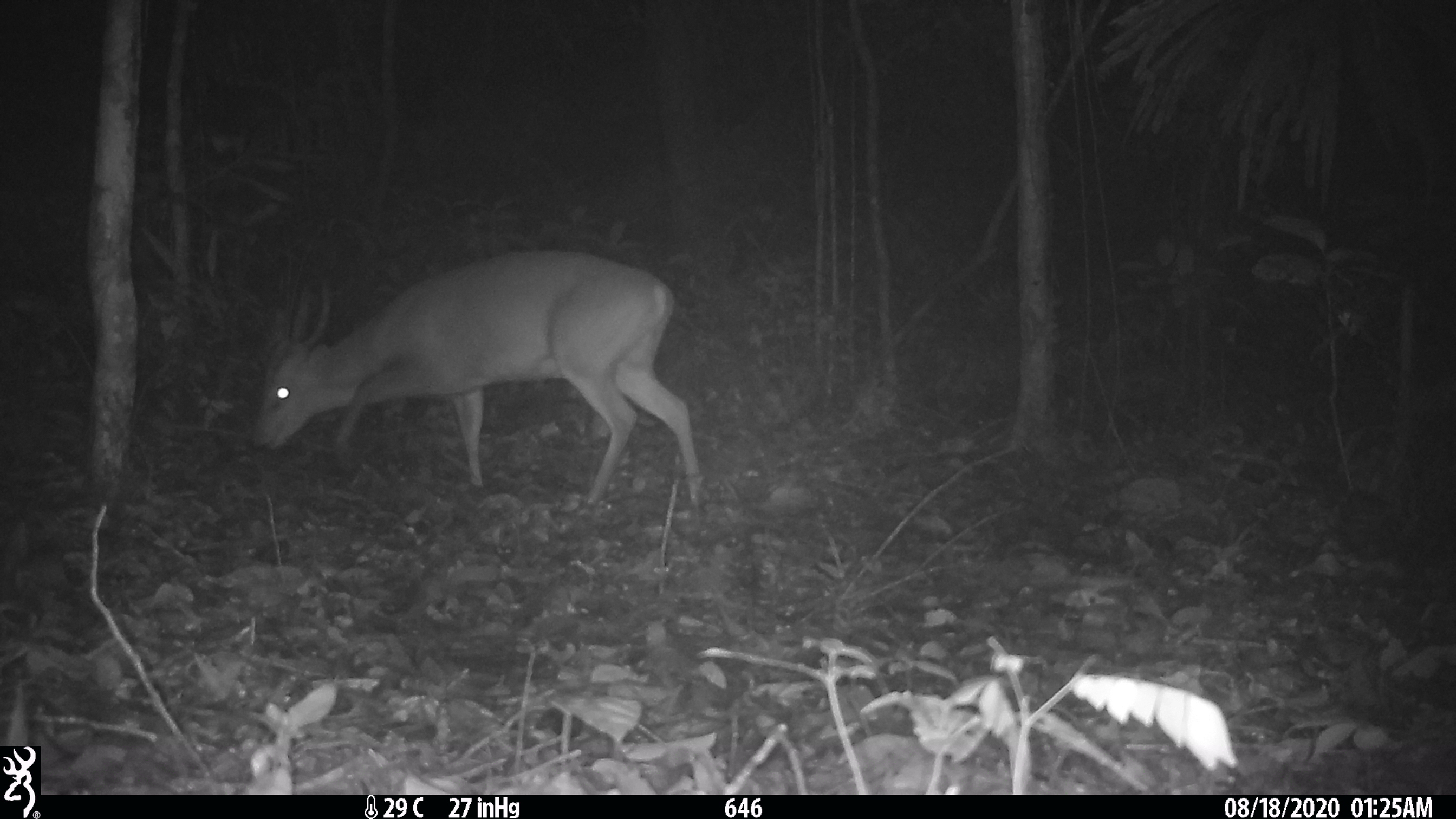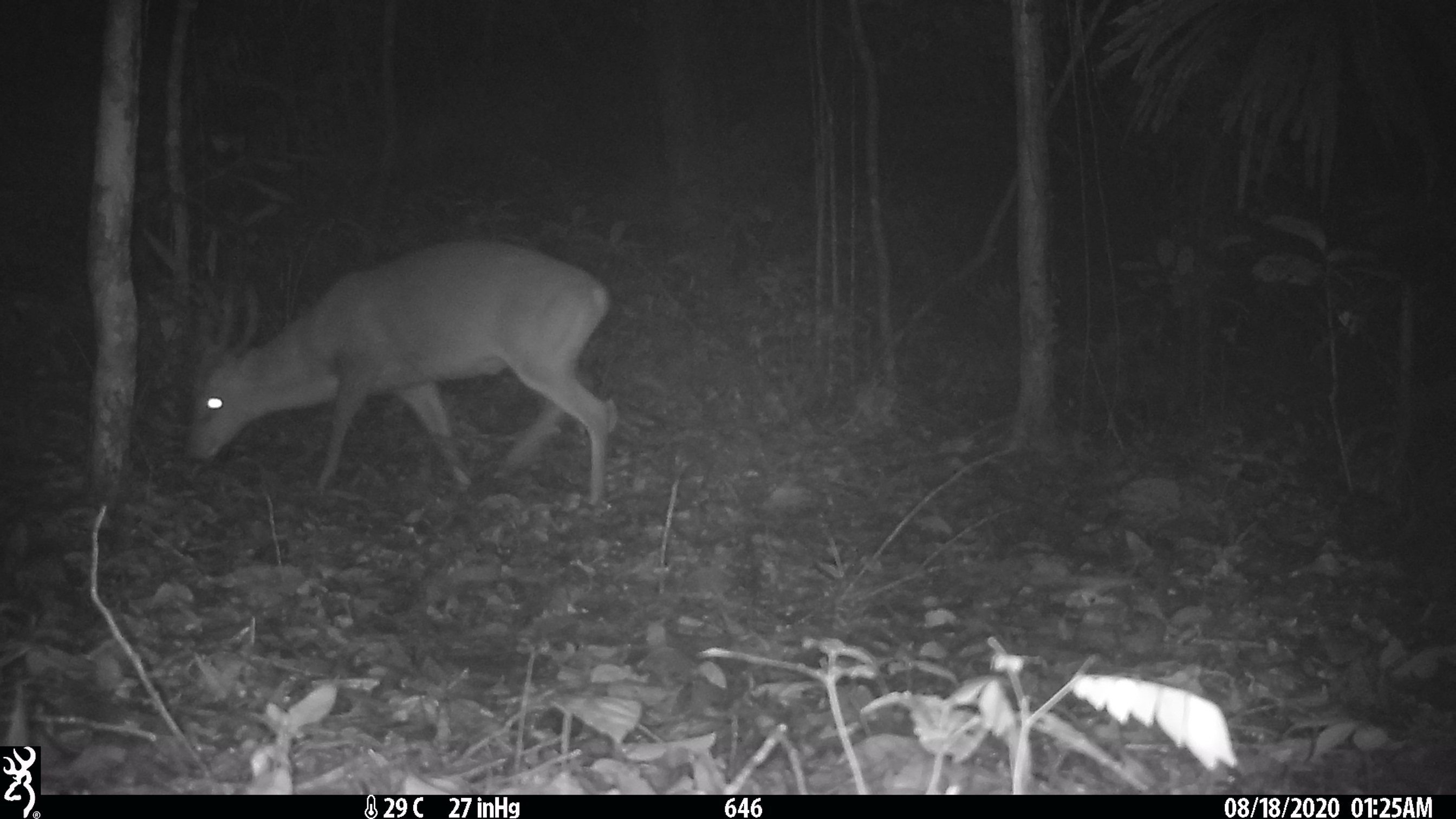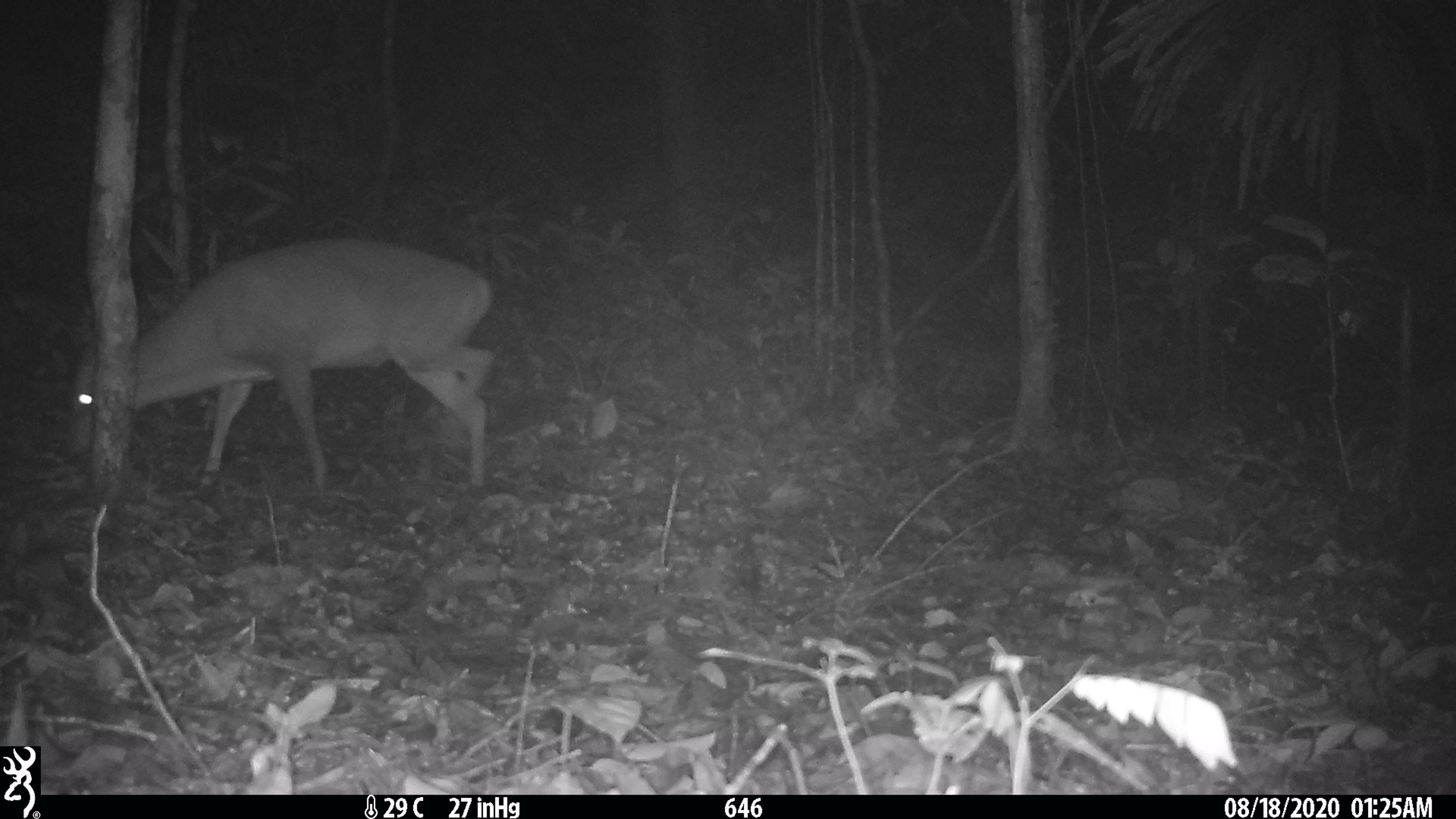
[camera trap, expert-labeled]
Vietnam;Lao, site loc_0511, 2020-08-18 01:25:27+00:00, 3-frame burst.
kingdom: Animalia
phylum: Chordata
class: Mammalia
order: Artiodactyla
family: Cervidae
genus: Muntiacus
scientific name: Muntiacus vuquangensis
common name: large-antlered muntjac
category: large antlered muntjac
Large antlered muntjac (large-antlered muntjac) (Muntiacus vuquangensis). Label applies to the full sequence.